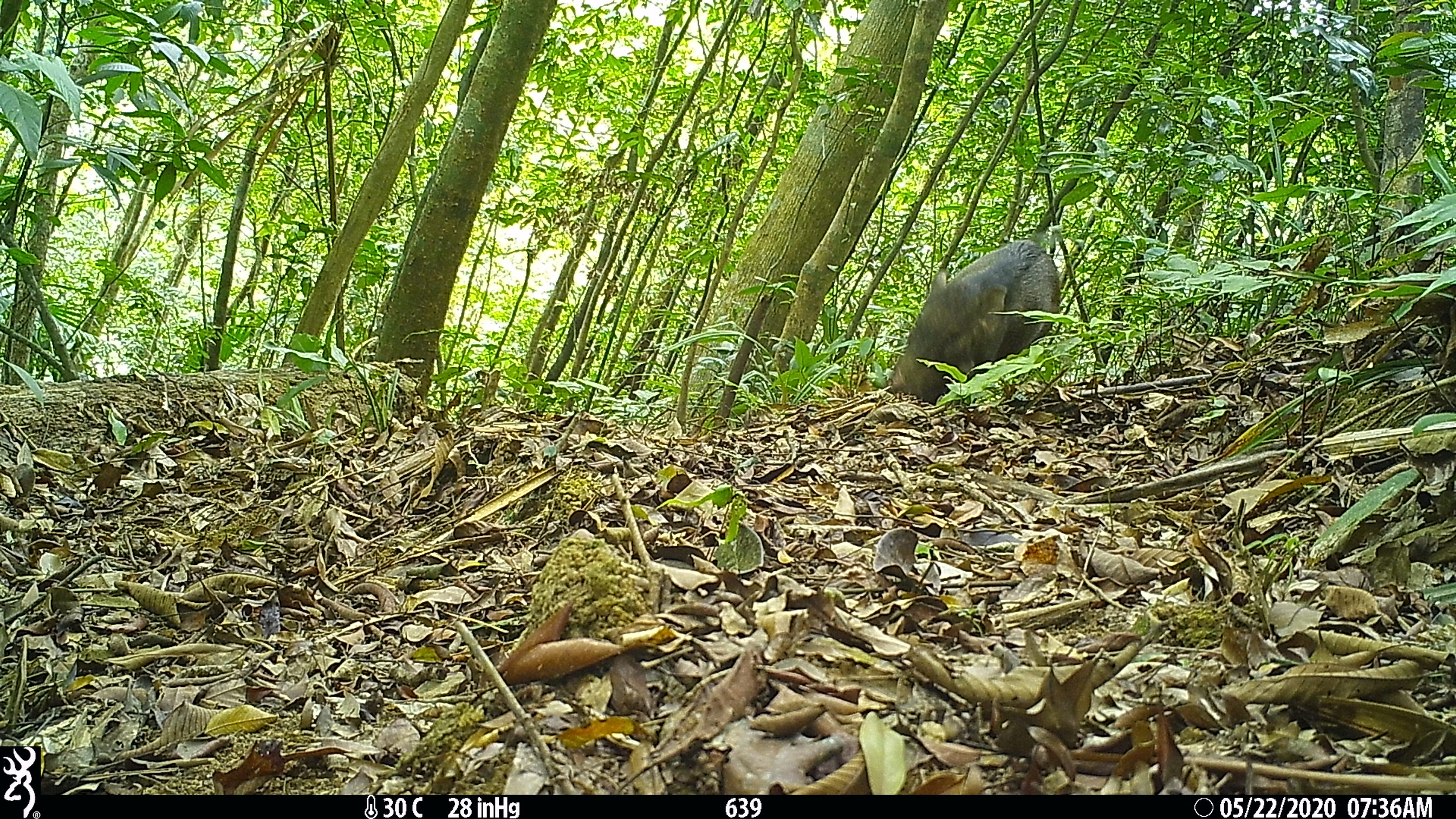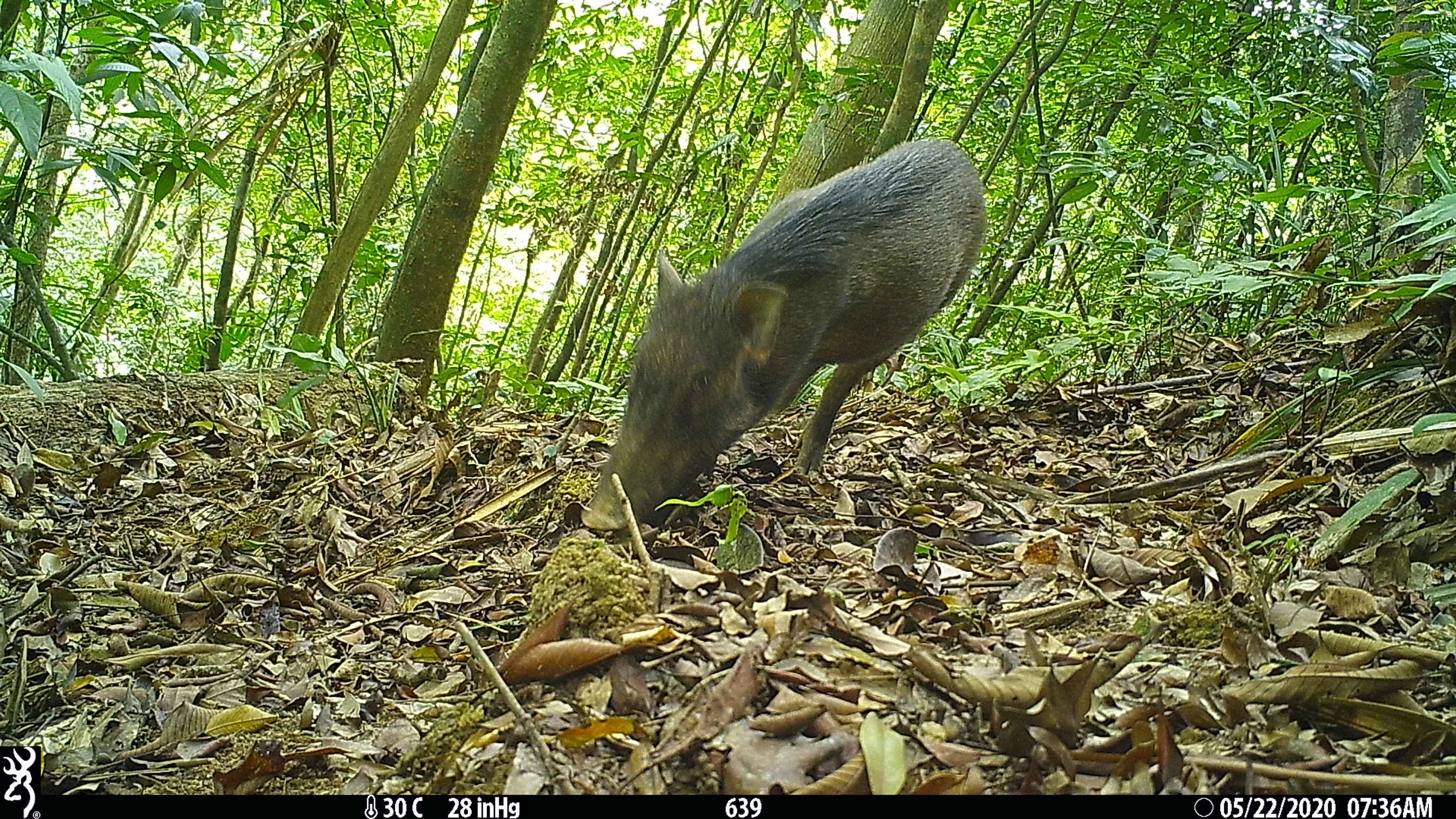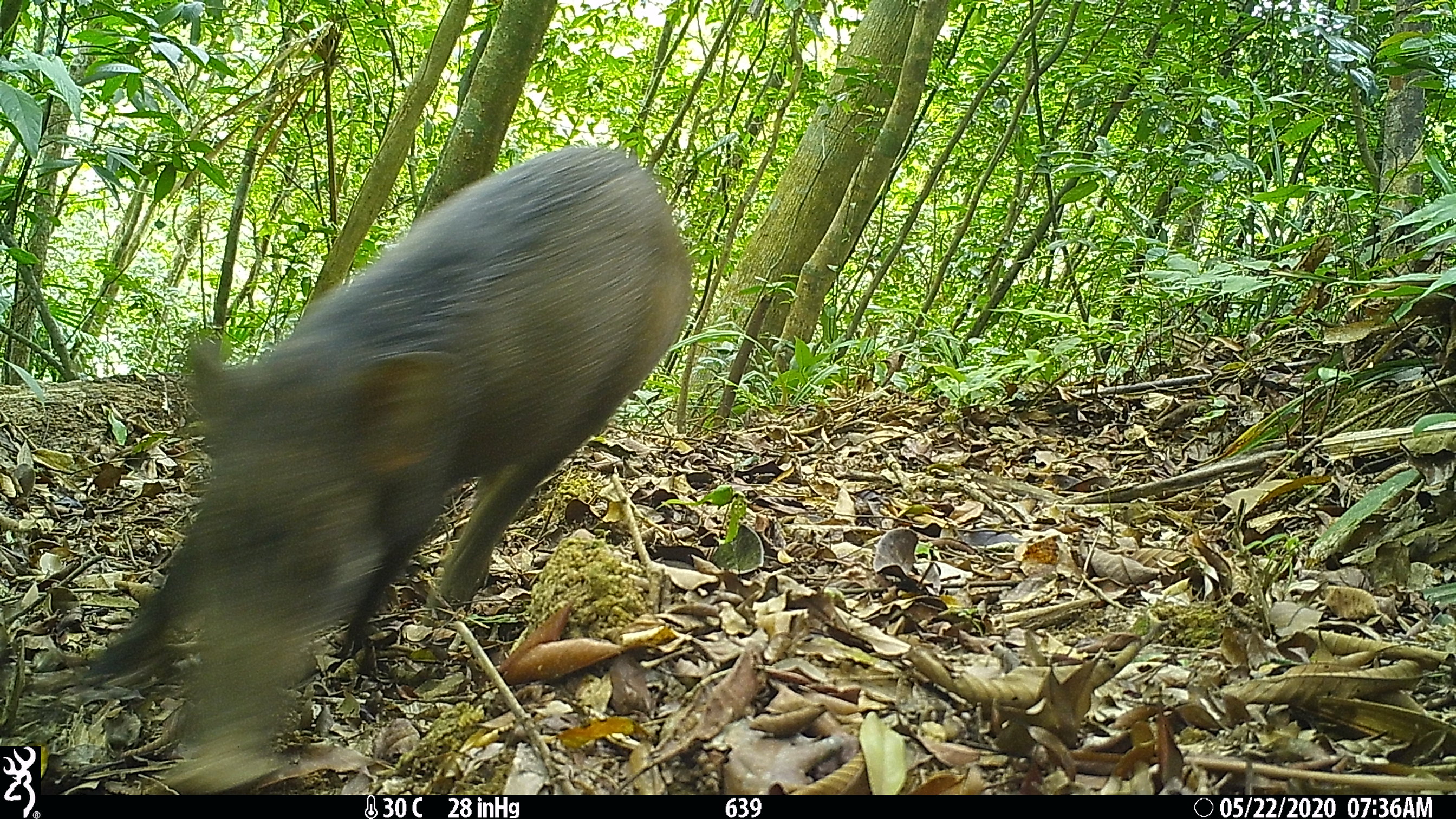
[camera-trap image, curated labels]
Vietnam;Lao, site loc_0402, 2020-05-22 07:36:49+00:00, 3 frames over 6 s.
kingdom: Animalia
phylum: Chordata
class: Mammalia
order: Artiodactyla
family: Suidae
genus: Sus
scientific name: Sus scrofa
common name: eurasian wild pig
Eurasian wild pig (Sus scrofa). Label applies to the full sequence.